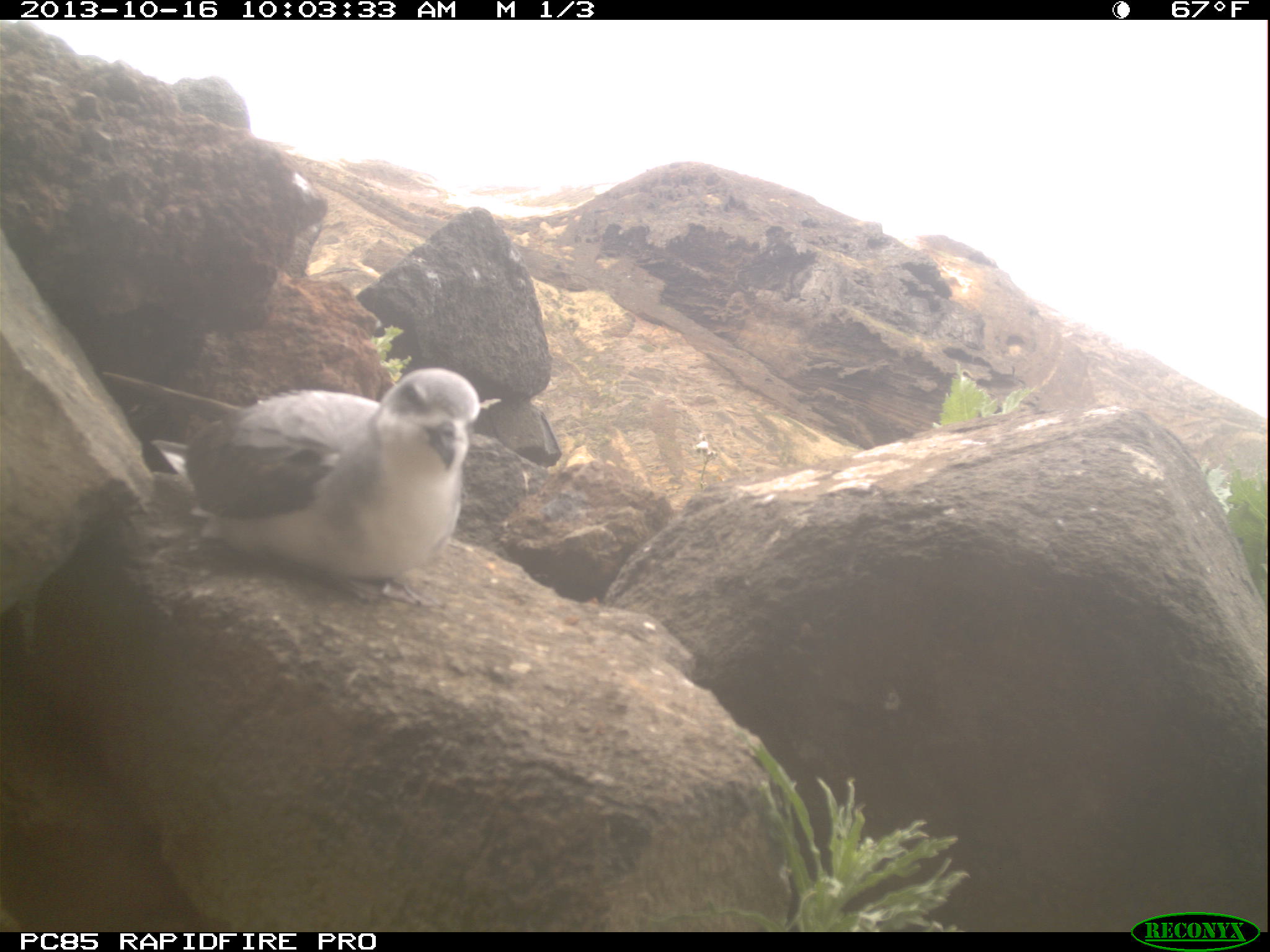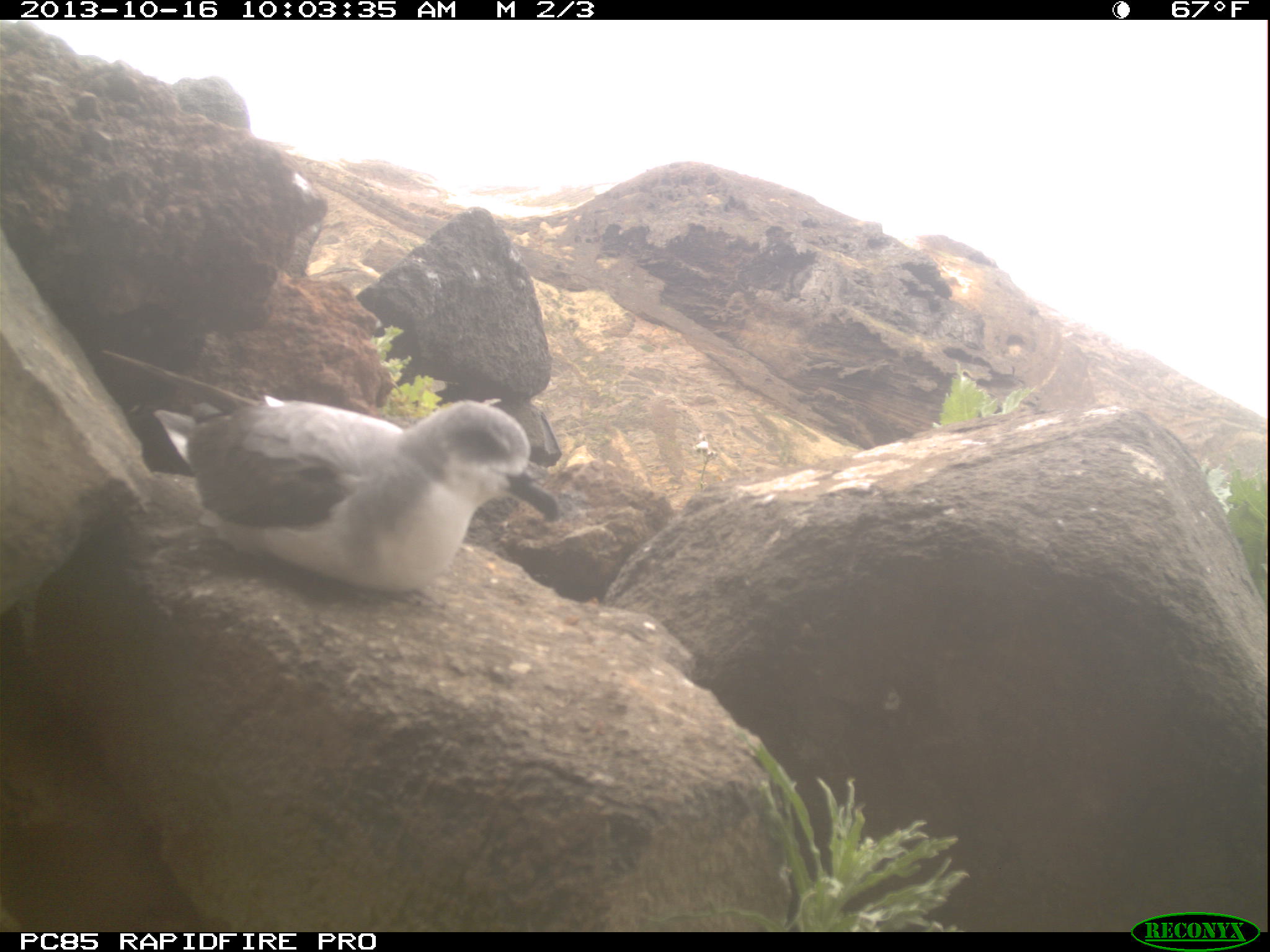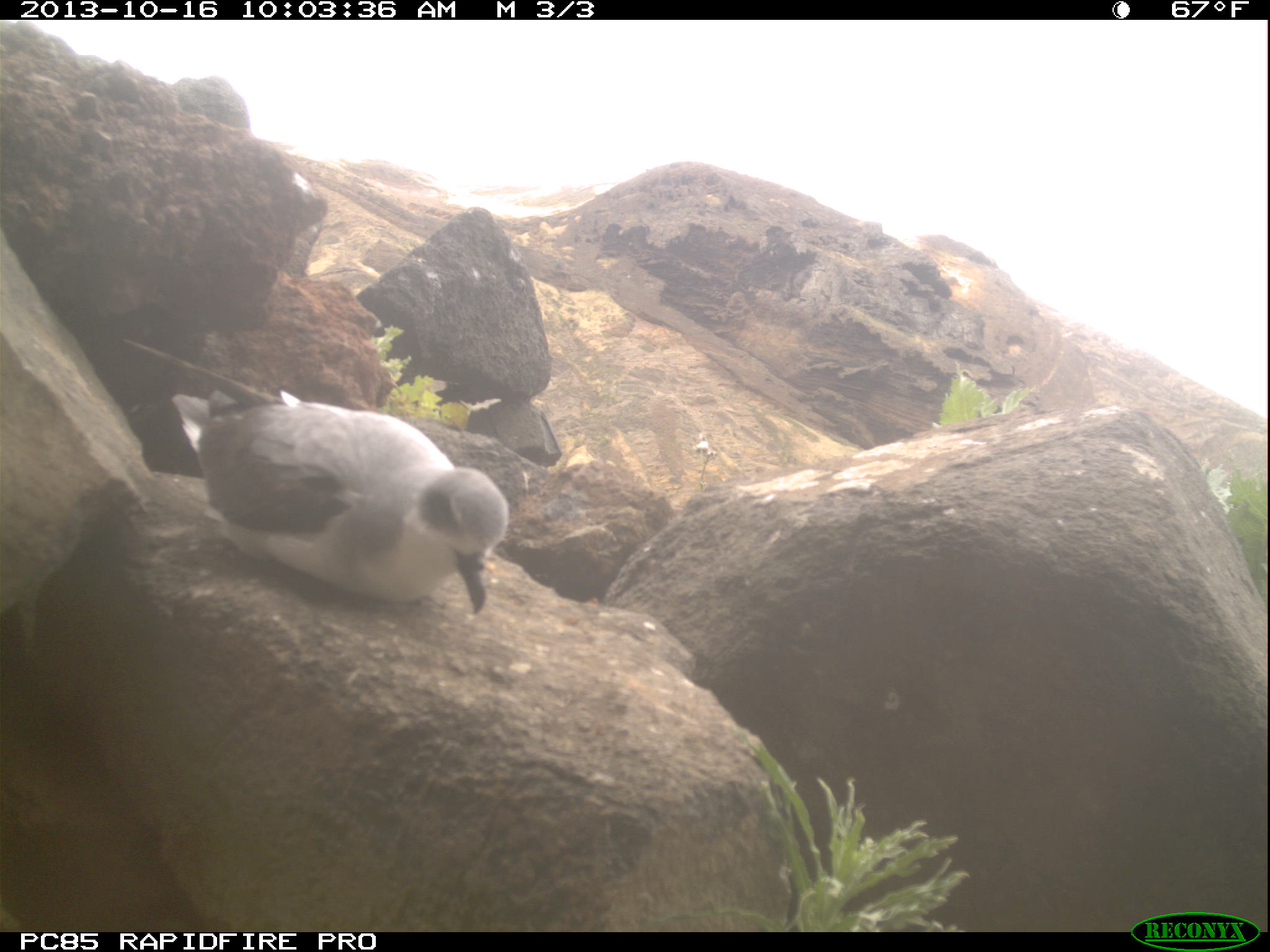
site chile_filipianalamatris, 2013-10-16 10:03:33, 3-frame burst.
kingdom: Animalia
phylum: Chordata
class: Aves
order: Procellariiformes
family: Procellariidae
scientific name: Procellariidae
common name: petrel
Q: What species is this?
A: Petrel (Procellariidae).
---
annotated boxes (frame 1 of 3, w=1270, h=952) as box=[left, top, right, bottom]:
petrel: box=[169, 369, 479, 602]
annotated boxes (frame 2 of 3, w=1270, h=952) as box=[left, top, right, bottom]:
petrel: box=[149, 390, 569, 602]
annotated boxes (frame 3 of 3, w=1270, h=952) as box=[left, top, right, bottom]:
petrel: box=[165, 389, 509, 616]